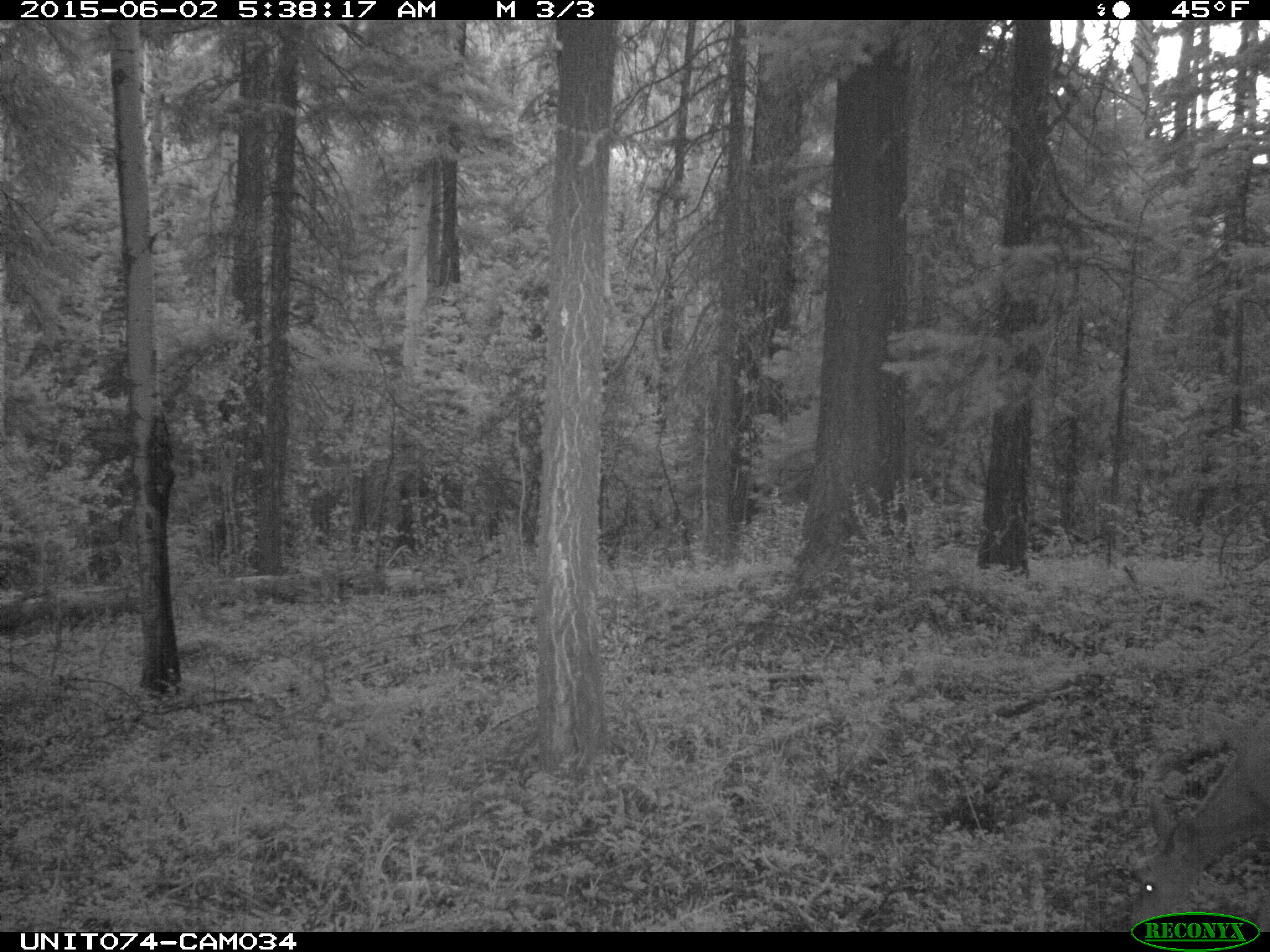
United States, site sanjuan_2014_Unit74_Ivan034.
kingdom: Animalia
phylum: Chordata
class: Mammalia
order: Artiodactyla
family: Cervidae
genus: Odocoileus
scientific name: Odocoileus hemionus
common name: mule deer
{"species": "Odocoileus hemionus (mule deer)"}